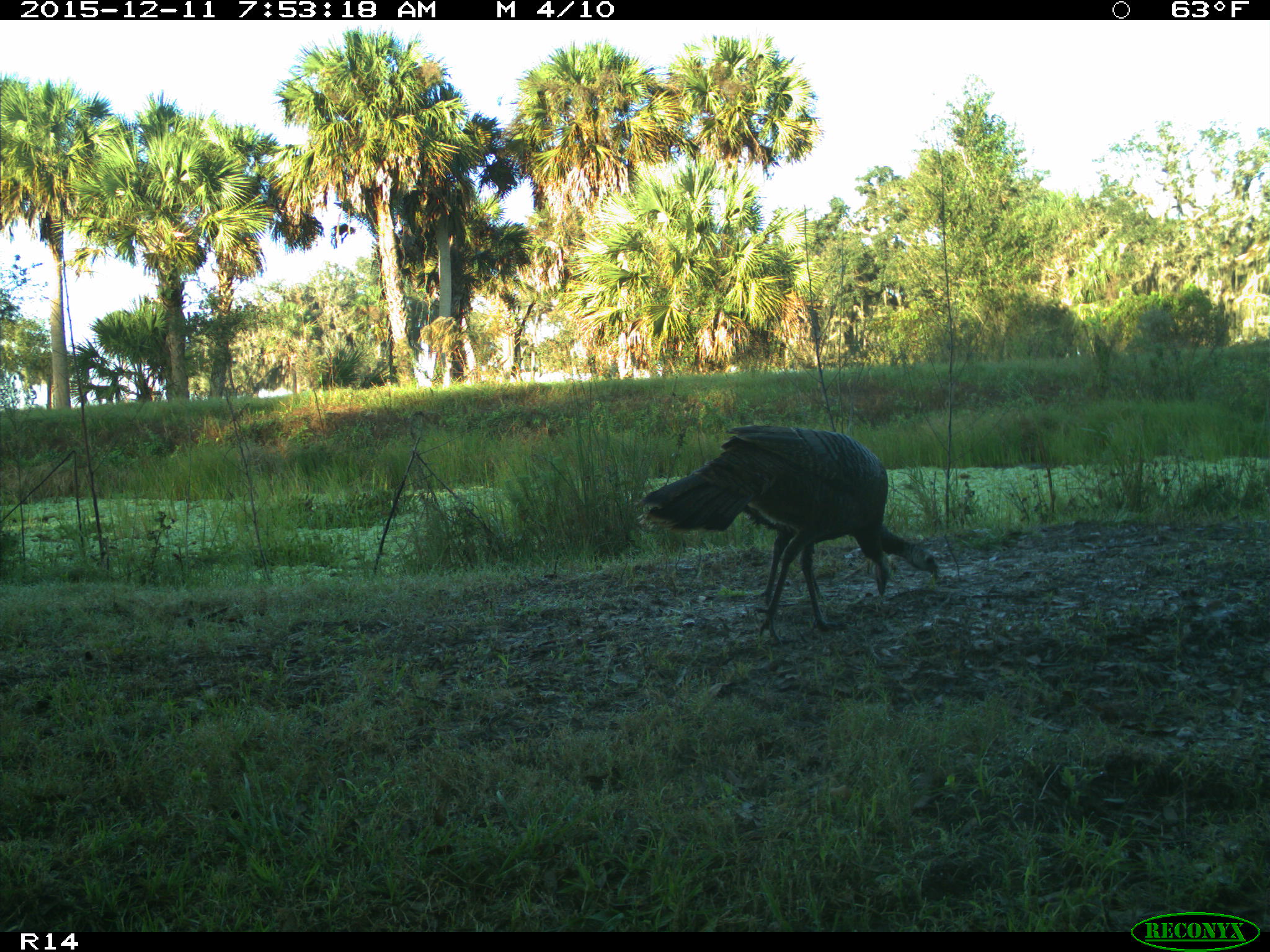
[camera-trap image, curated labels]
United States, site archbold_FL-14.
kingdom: Animalia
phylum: Chordata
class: Aves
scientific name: Aves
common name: birds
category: unidentified bird